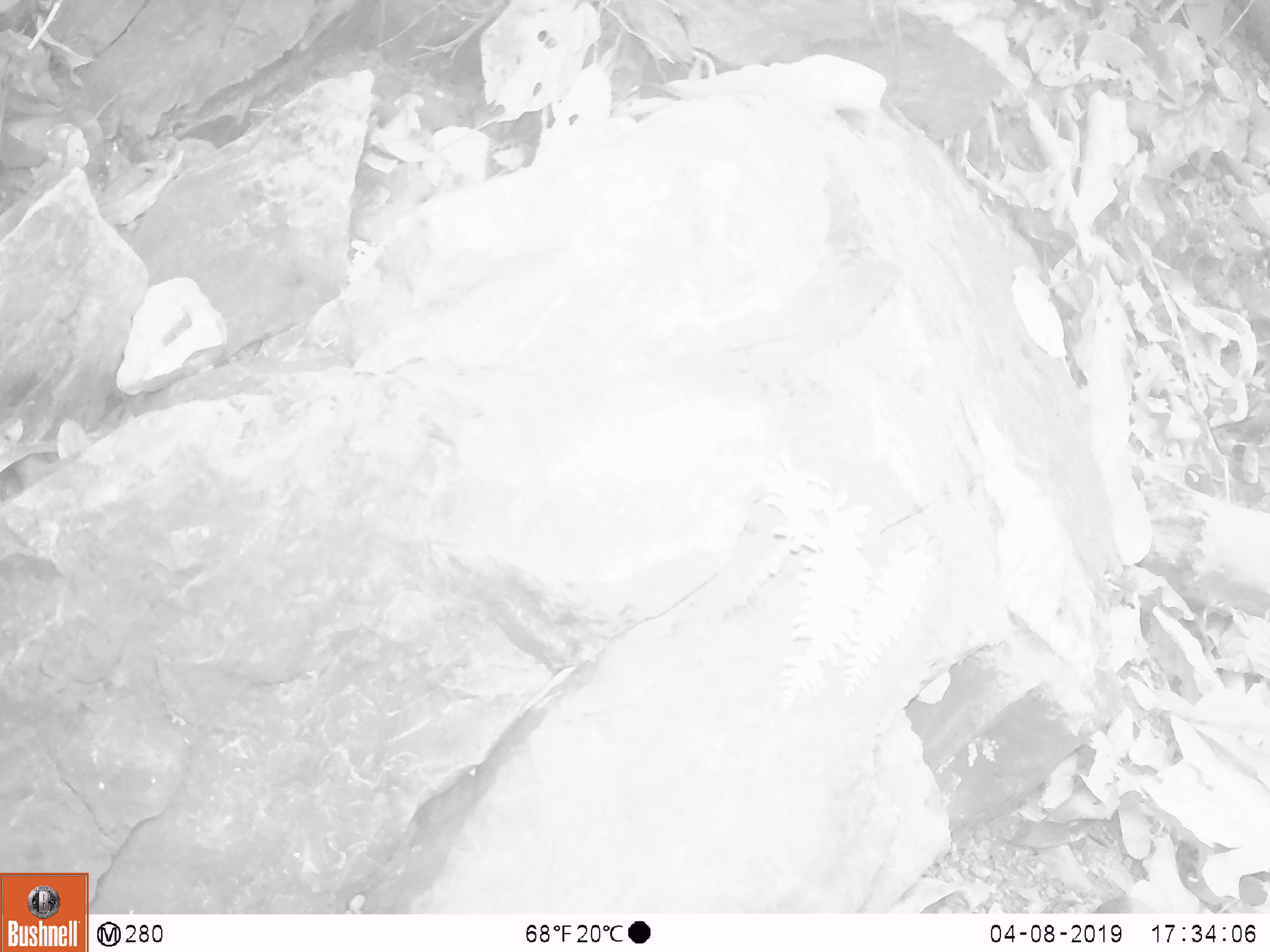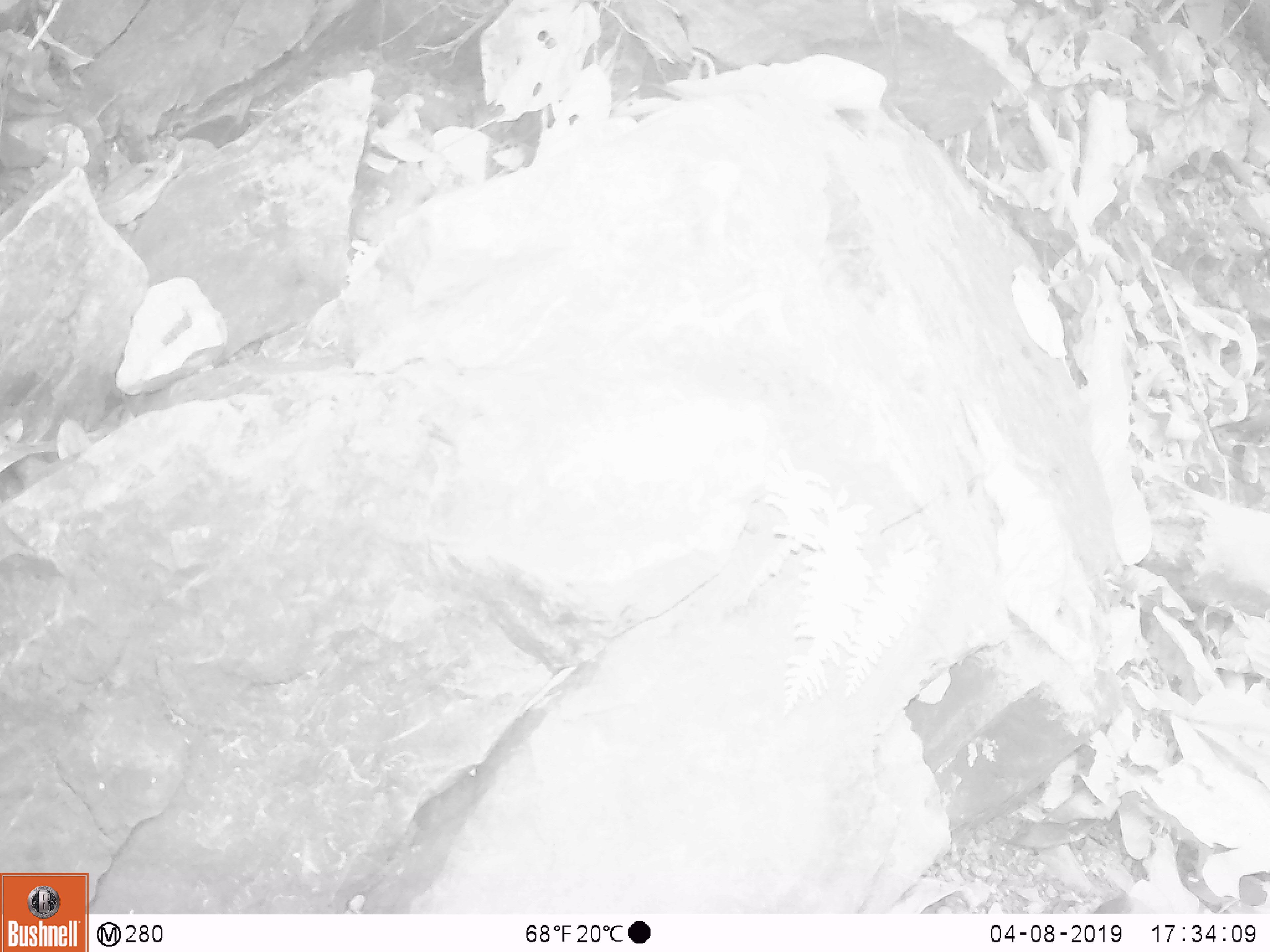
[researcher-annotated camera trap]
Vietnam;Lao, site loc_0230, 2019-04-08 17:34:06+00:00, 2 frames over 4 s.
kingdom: Animalia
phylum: Chordata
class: Aves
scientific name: Aves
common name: bird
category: unidentified bird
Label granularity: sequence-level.